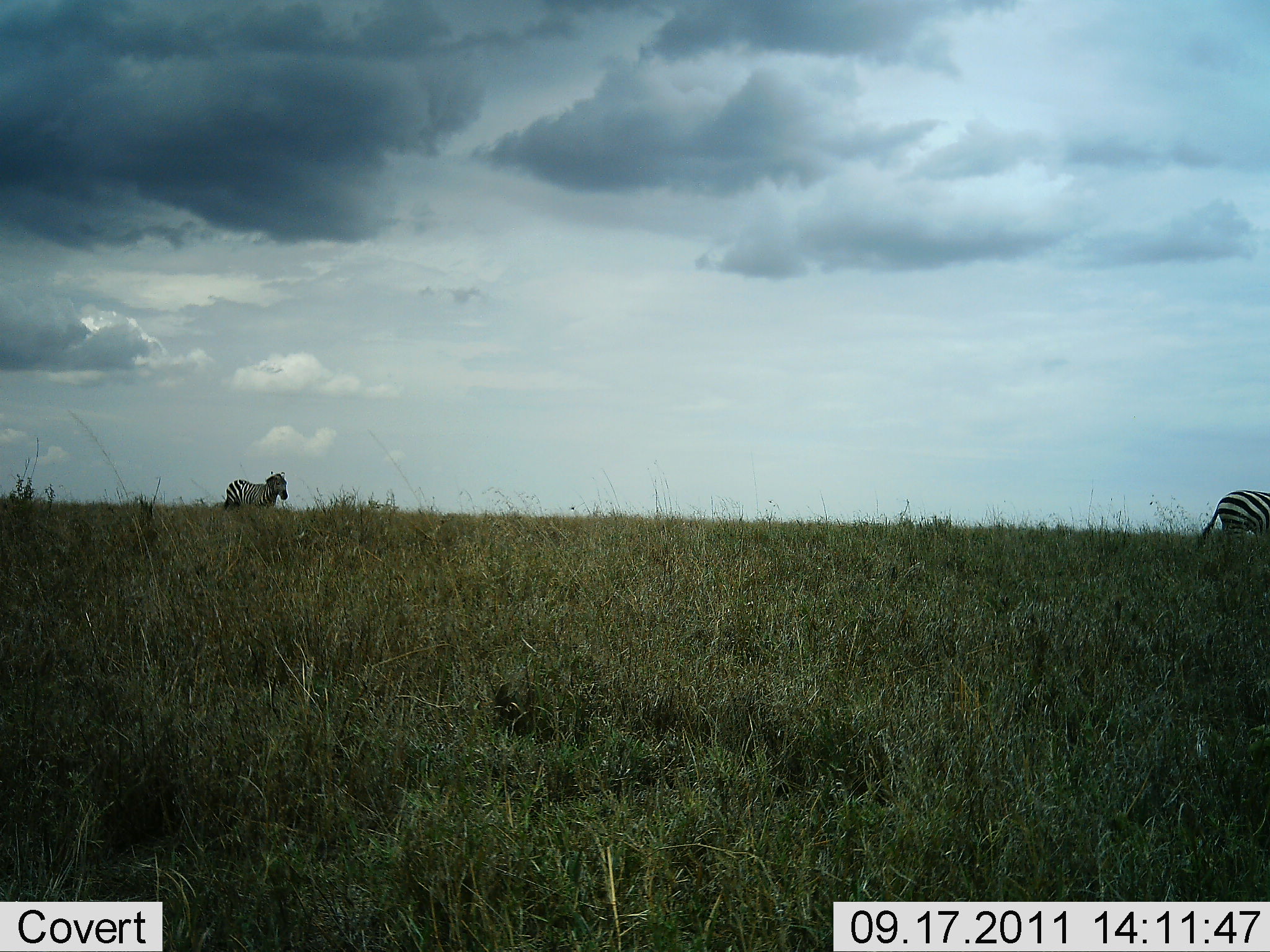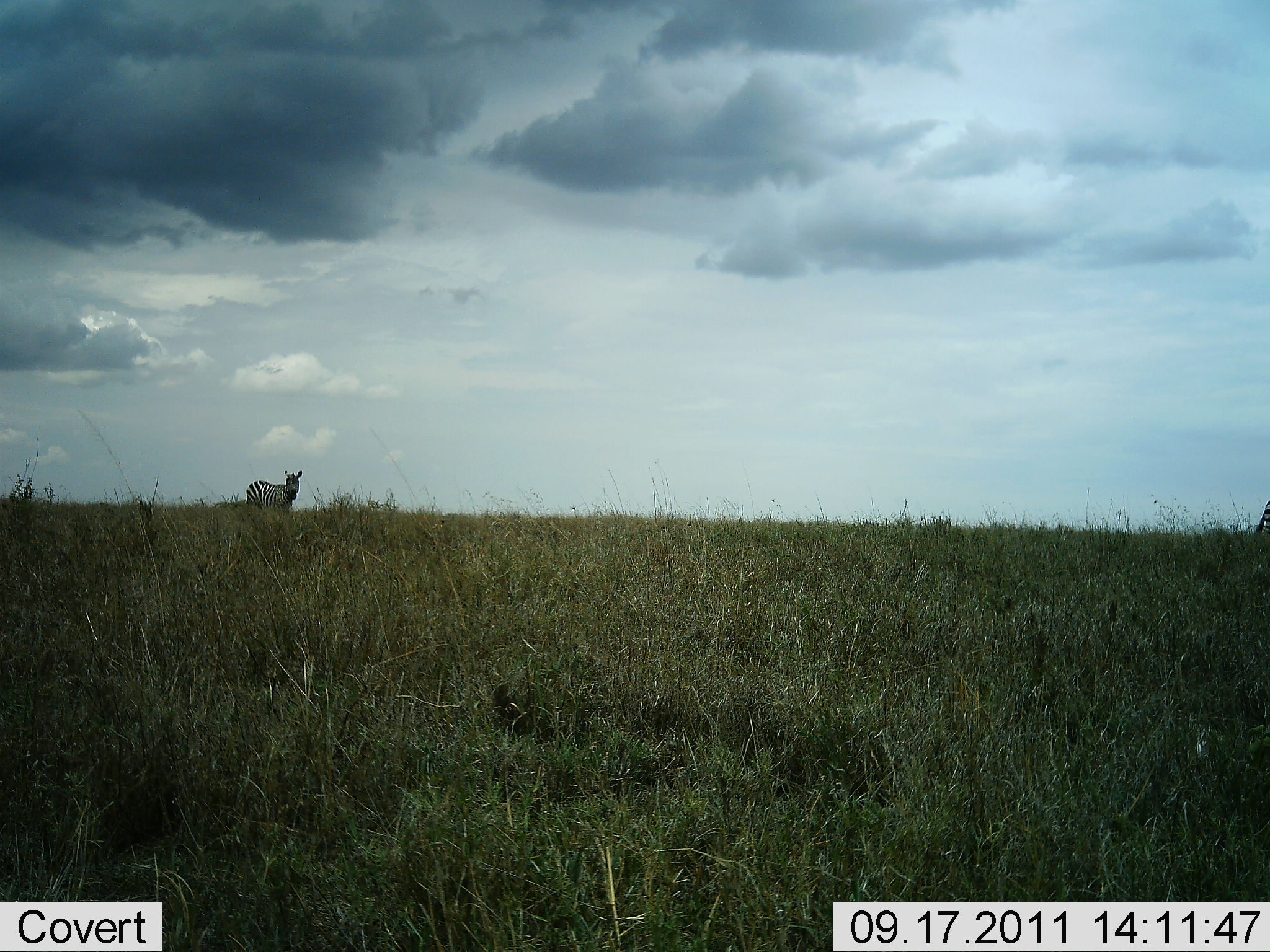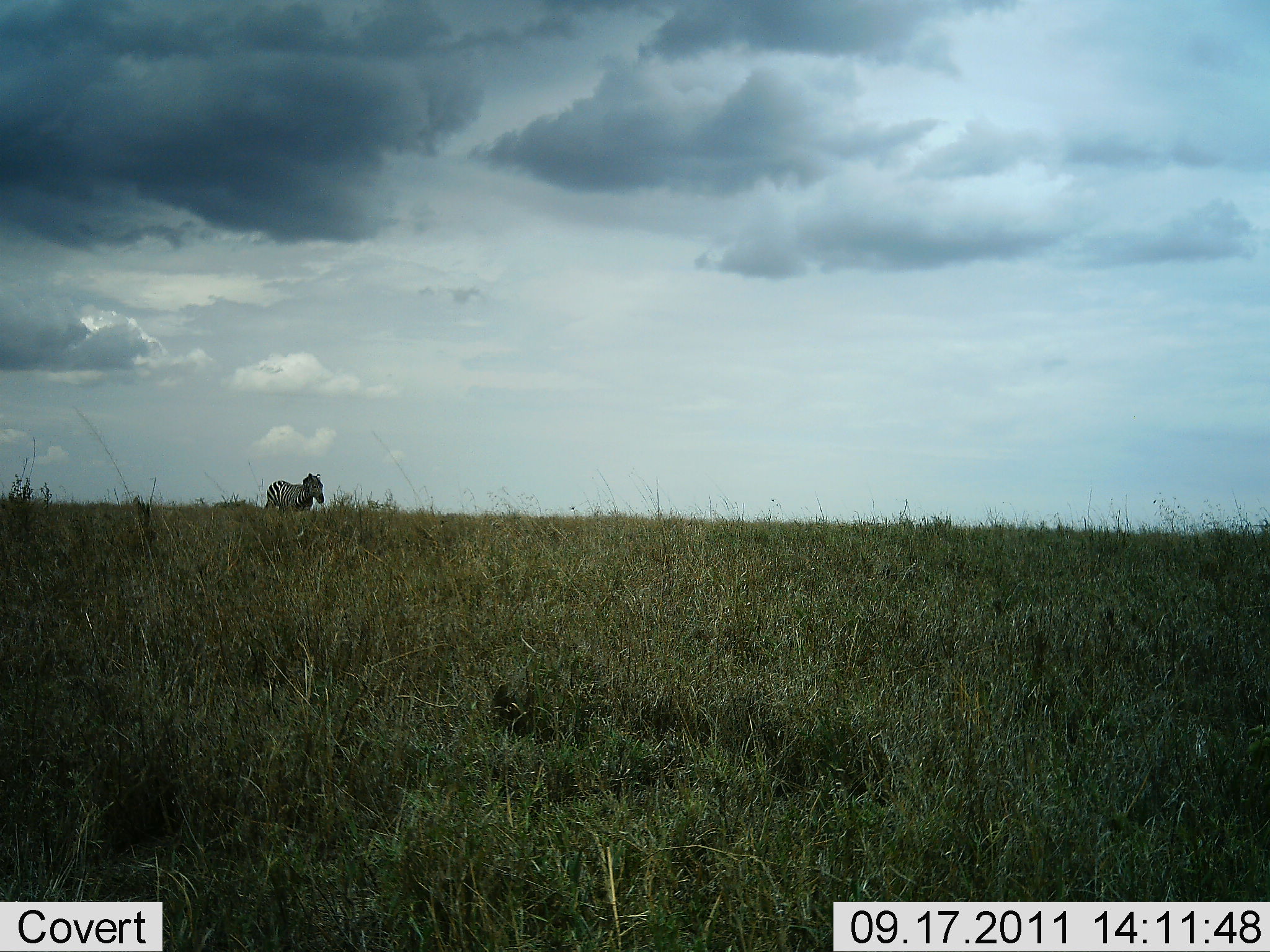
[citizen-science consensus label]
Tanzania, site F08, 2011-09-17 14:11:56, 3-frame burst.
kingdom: Animalia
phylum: Chordata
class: Mammalia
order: Perissodactyla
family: Equidae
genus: Equus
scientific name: Equus quagga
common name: plains zebra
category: zebra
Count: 2.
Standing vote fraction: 0%.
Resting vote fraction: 0%.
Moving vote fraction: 100%.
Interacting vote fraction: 0%.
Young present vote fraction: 0%.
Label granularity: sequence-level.